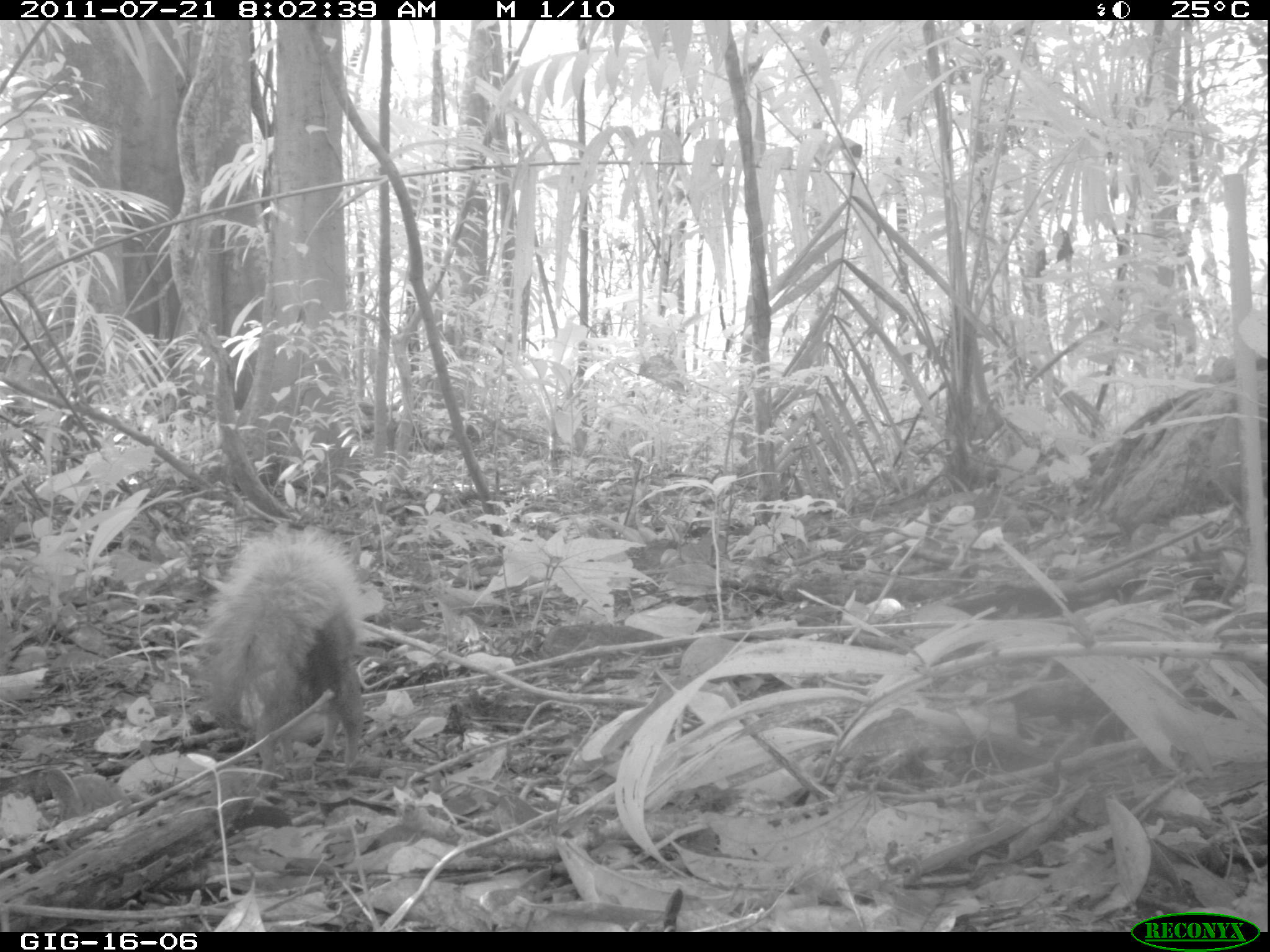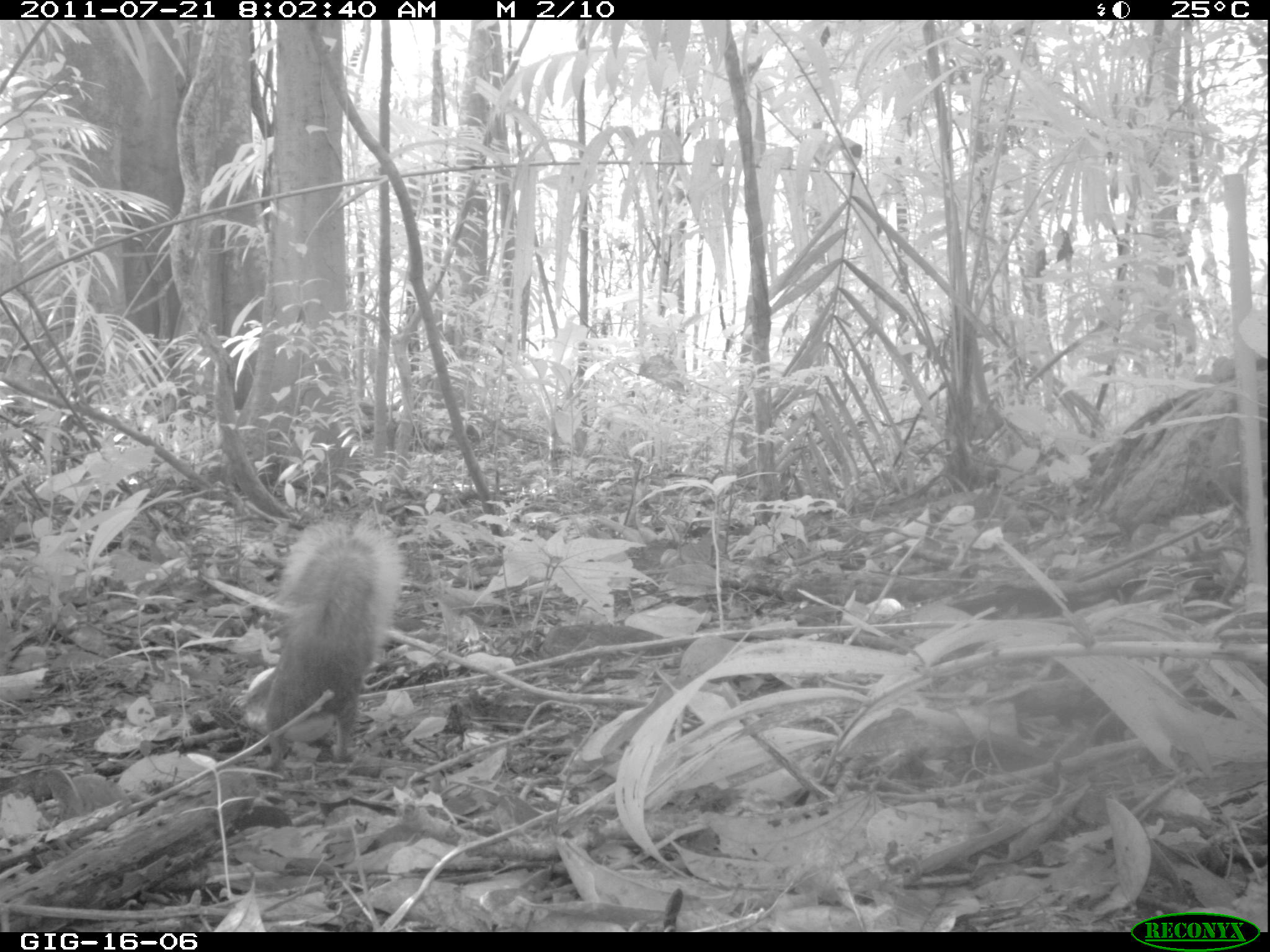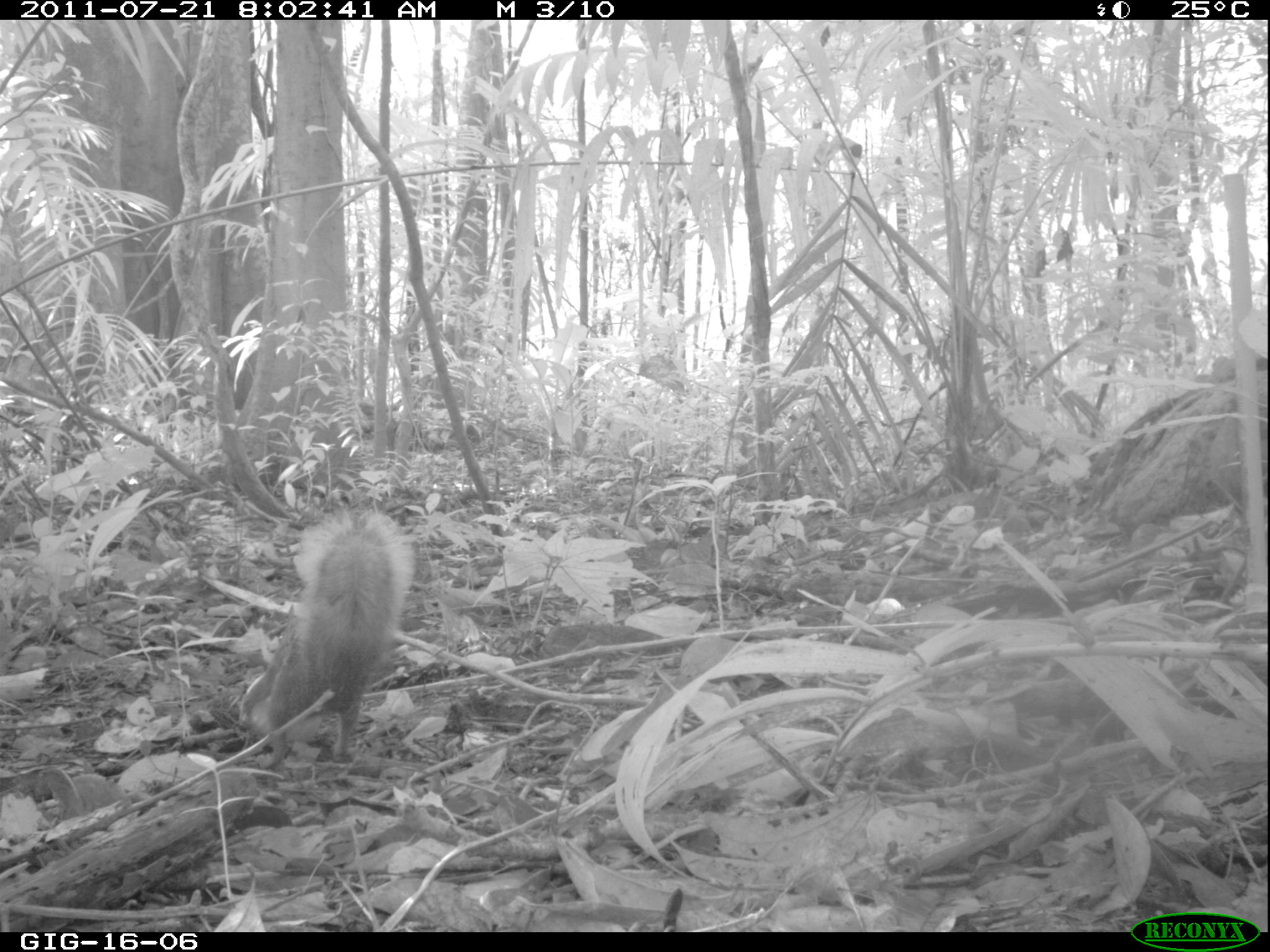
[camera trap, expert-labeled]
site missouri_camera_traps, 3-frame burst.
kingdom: Animalia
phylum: Chordata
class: Mammalia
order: Rodentia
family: Sciuridae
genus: Tamiasciurus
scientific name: Tamiasciurus hudsonicus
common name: red squirrel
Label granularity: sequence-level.